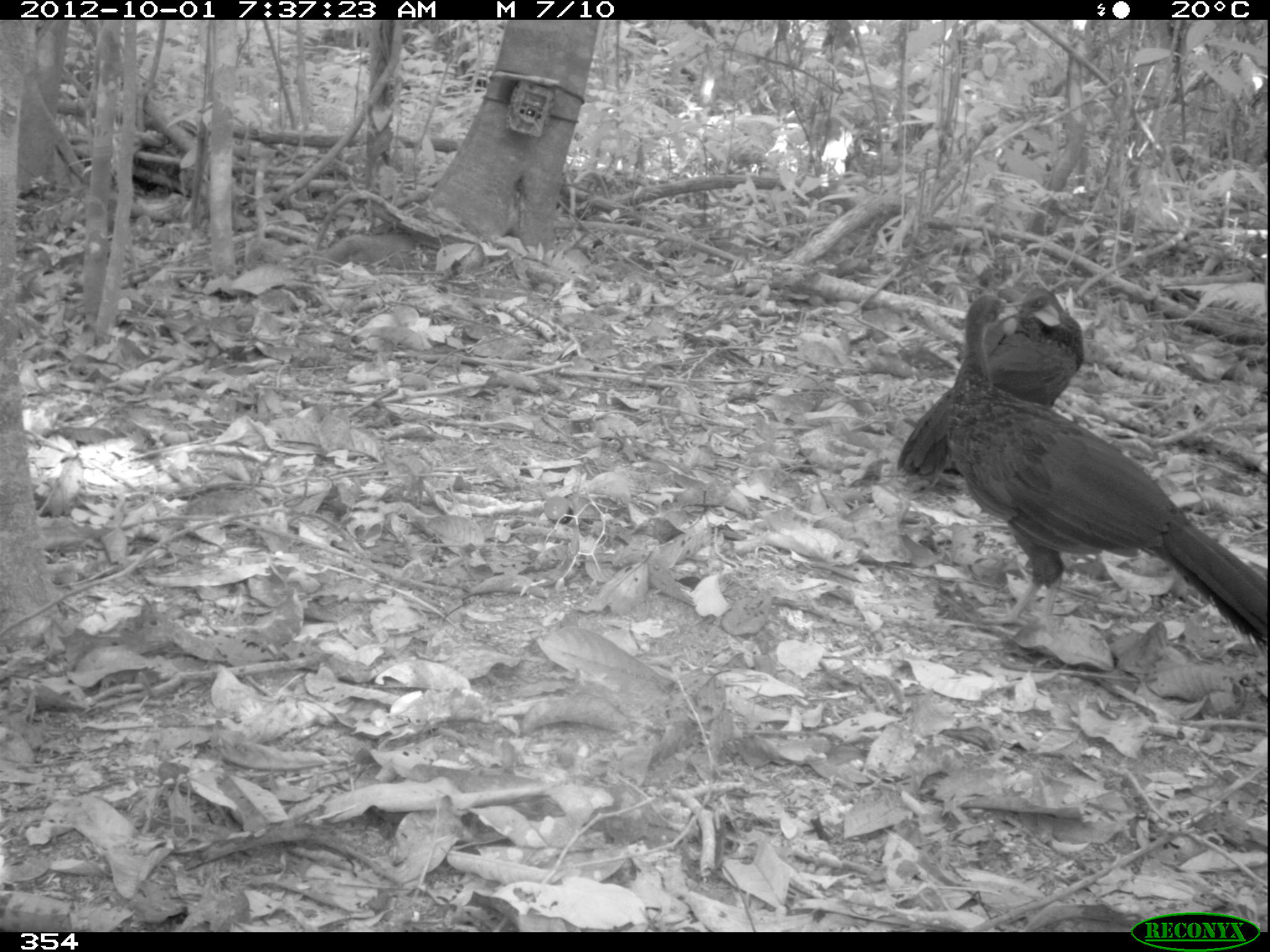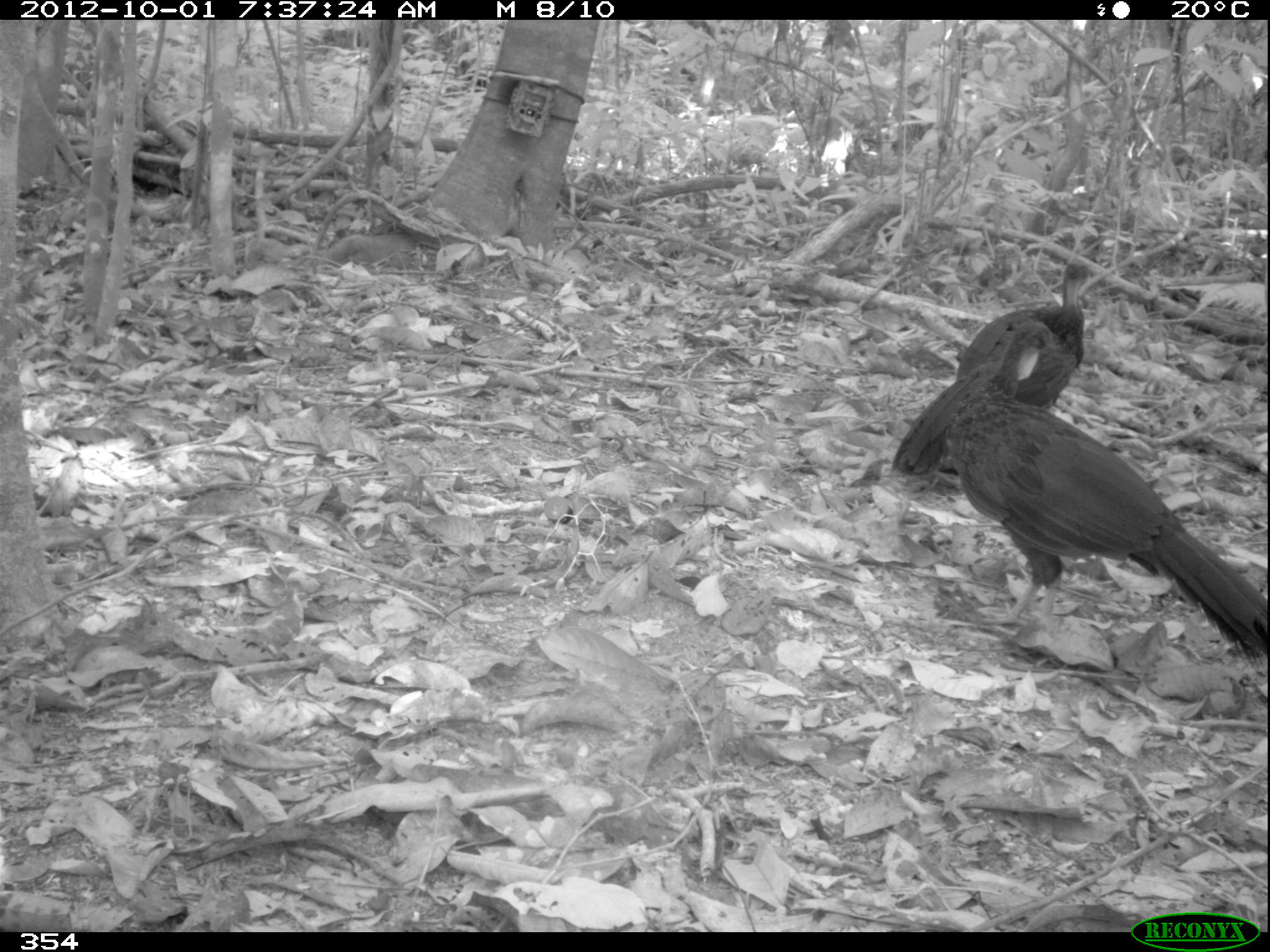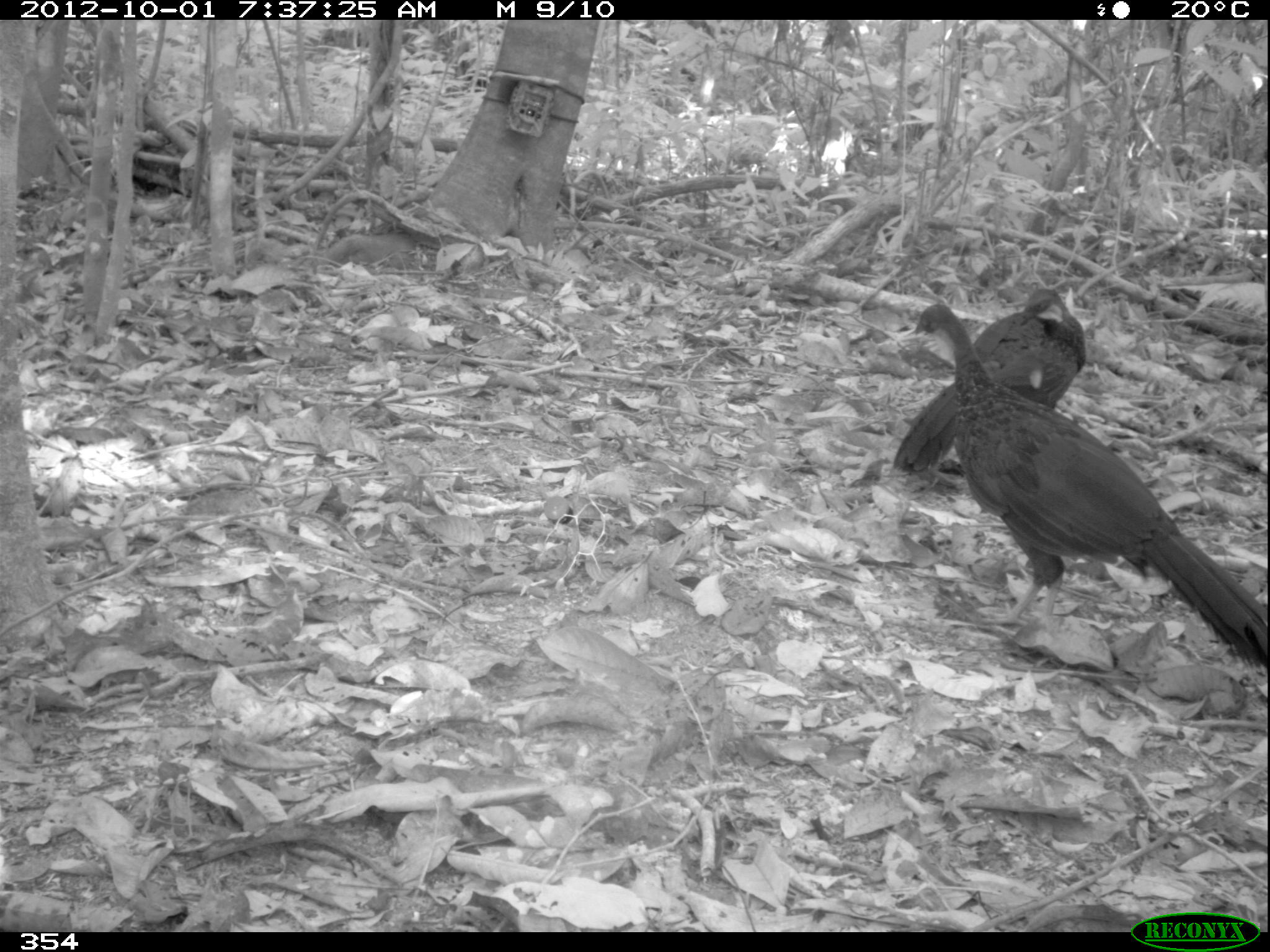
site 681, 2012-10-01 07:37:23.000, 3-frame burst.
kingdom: Animalia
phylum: Chordata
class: Aves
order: Galliformes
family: Cracidae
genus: Penelope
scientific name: Penelope jacquacu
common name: spix's guan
Penelope jacquacu (spix's guan).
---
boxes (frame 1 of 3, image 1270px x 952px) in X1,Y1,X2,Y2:
penelope jacquacu: 945,293,1267,646; 895,285,1084,481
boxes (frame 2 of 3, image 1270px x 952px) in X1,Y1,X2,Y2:
penelope jacquacu: 947,319,1267,669; 891,259,1099,475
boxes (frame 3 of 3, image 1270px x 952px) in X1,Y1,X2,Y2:
penelope jacquacu: 909,302,1265,670; 892,286,1085,476